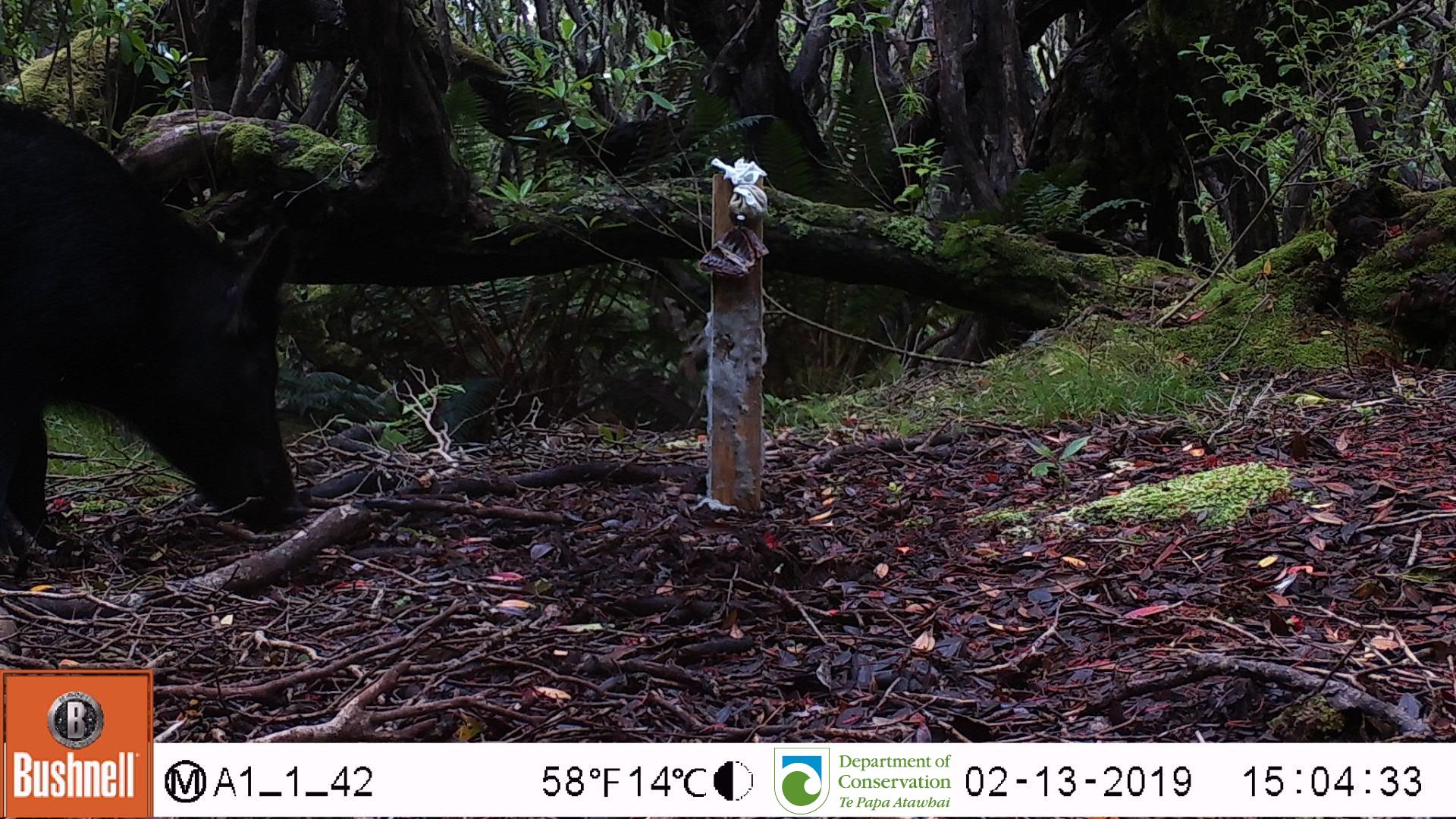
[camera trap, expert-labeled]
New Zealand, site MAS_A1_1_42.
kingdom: Animalia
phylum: Chordata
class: Mammalia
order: Artiodactyla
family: Suidae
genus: Sus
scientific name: Sus scrofa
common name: pig